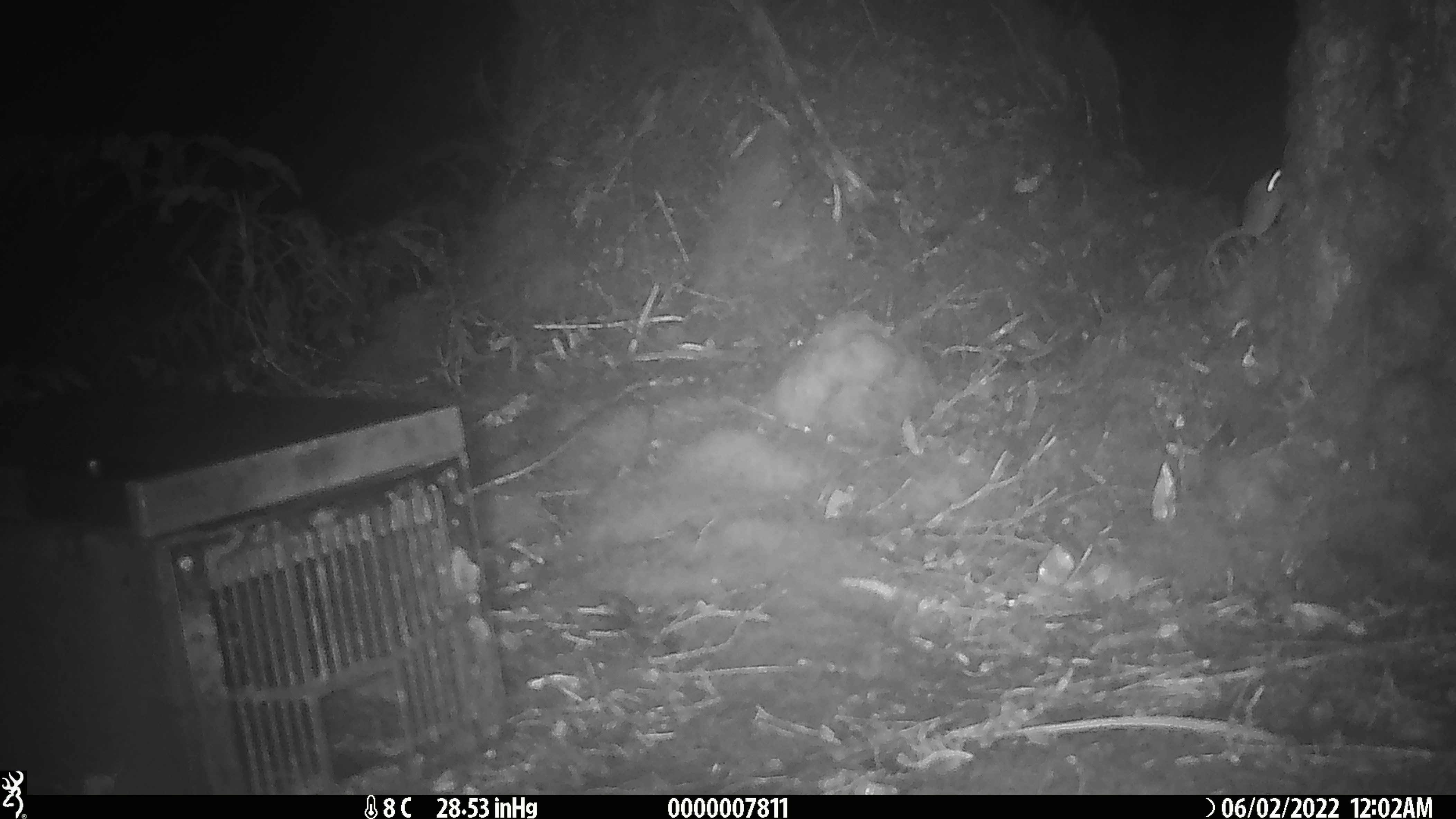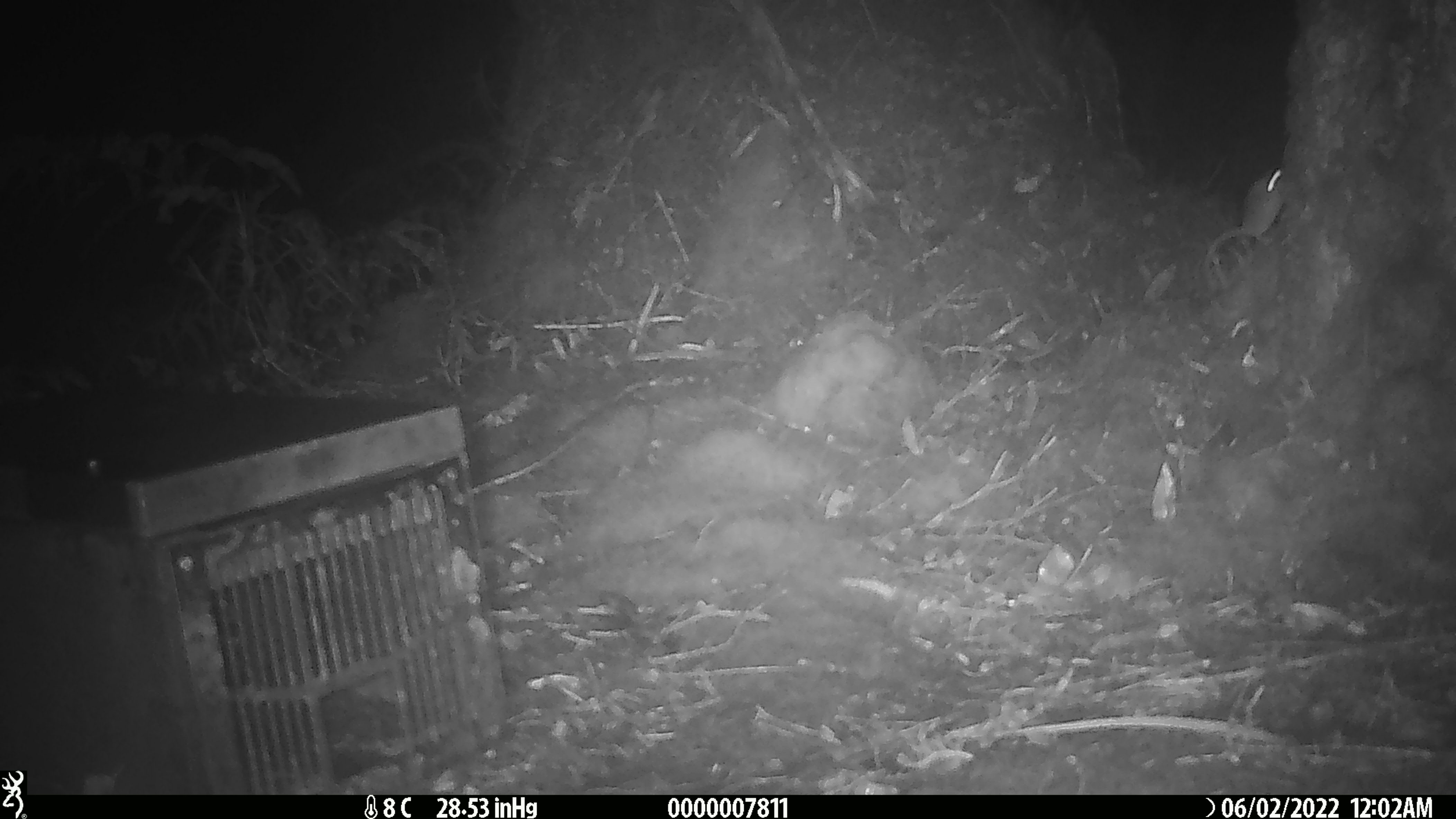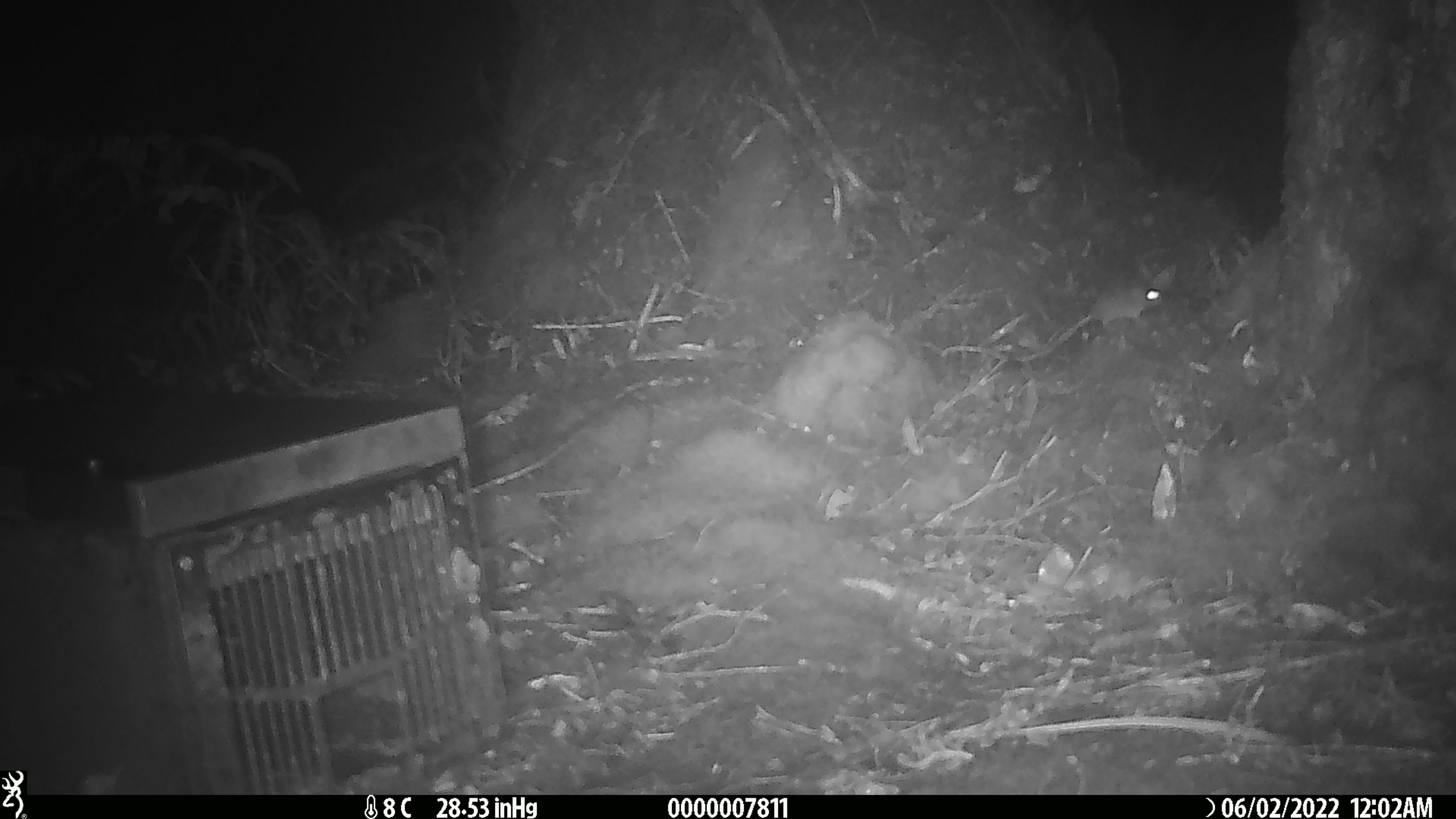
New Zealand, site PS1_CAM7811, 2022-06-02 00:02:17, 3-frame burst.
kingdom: Animalia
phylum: Chordata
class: Mammalia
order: Rodentia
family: Muridae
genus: Mus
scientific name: Mus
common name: mouse